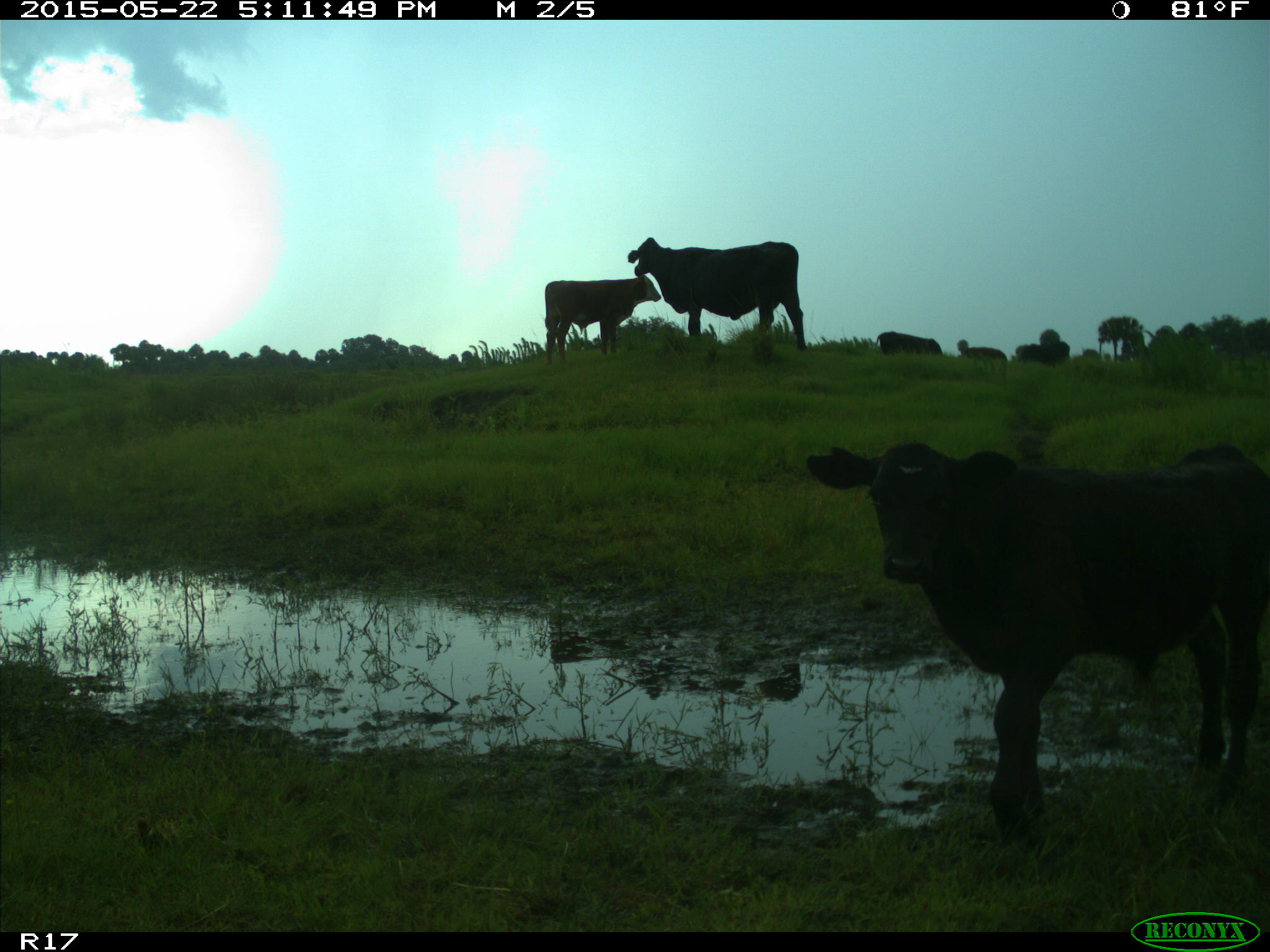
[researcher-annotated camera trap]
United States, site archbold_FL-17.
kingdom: Animalia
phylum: Chordata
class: Mammalia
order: Artiodactyla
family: Bovidae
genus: Bos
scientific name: Bos taurus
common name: domestic cow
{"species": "Bos taurus (domestic cow)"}